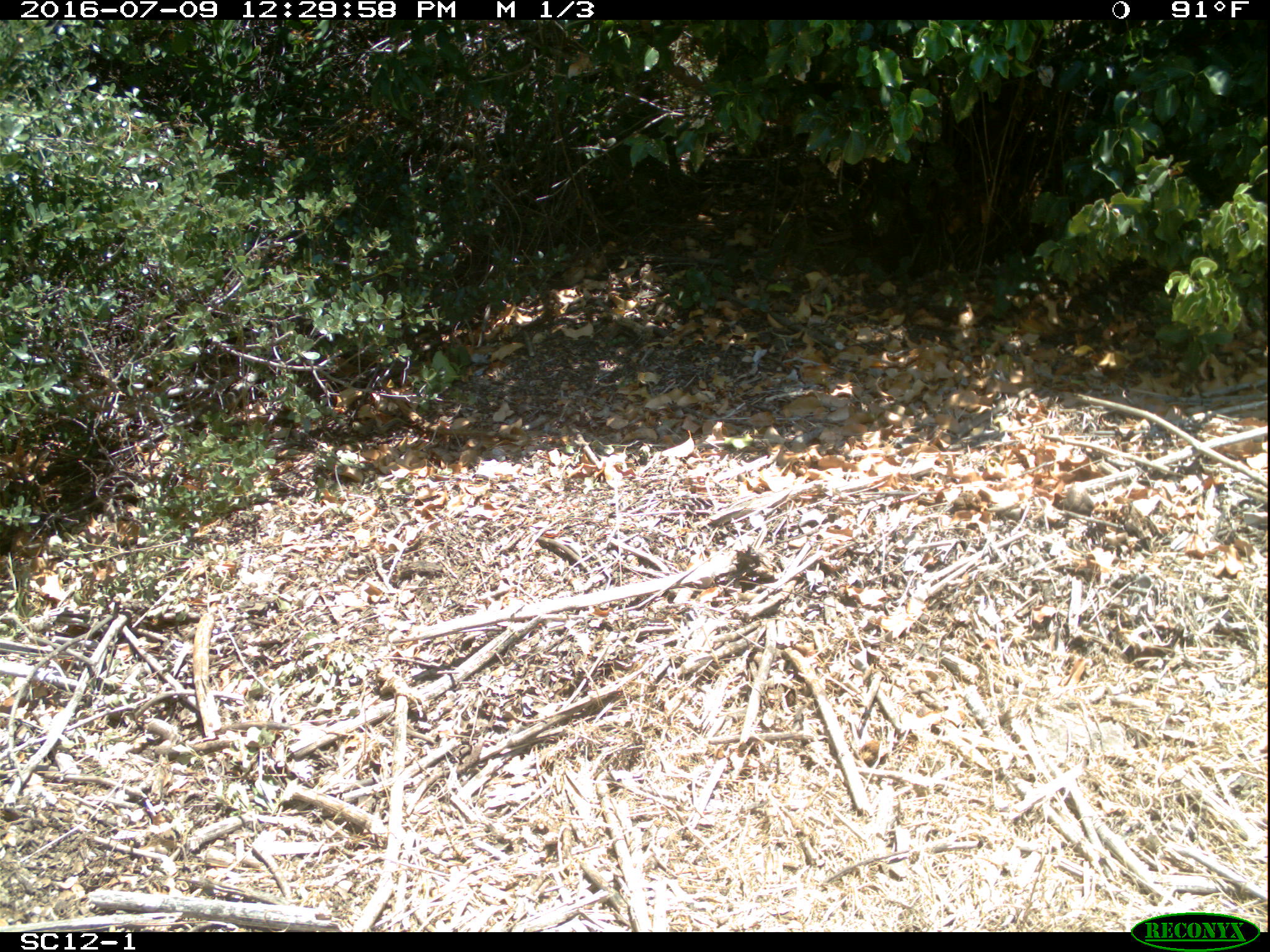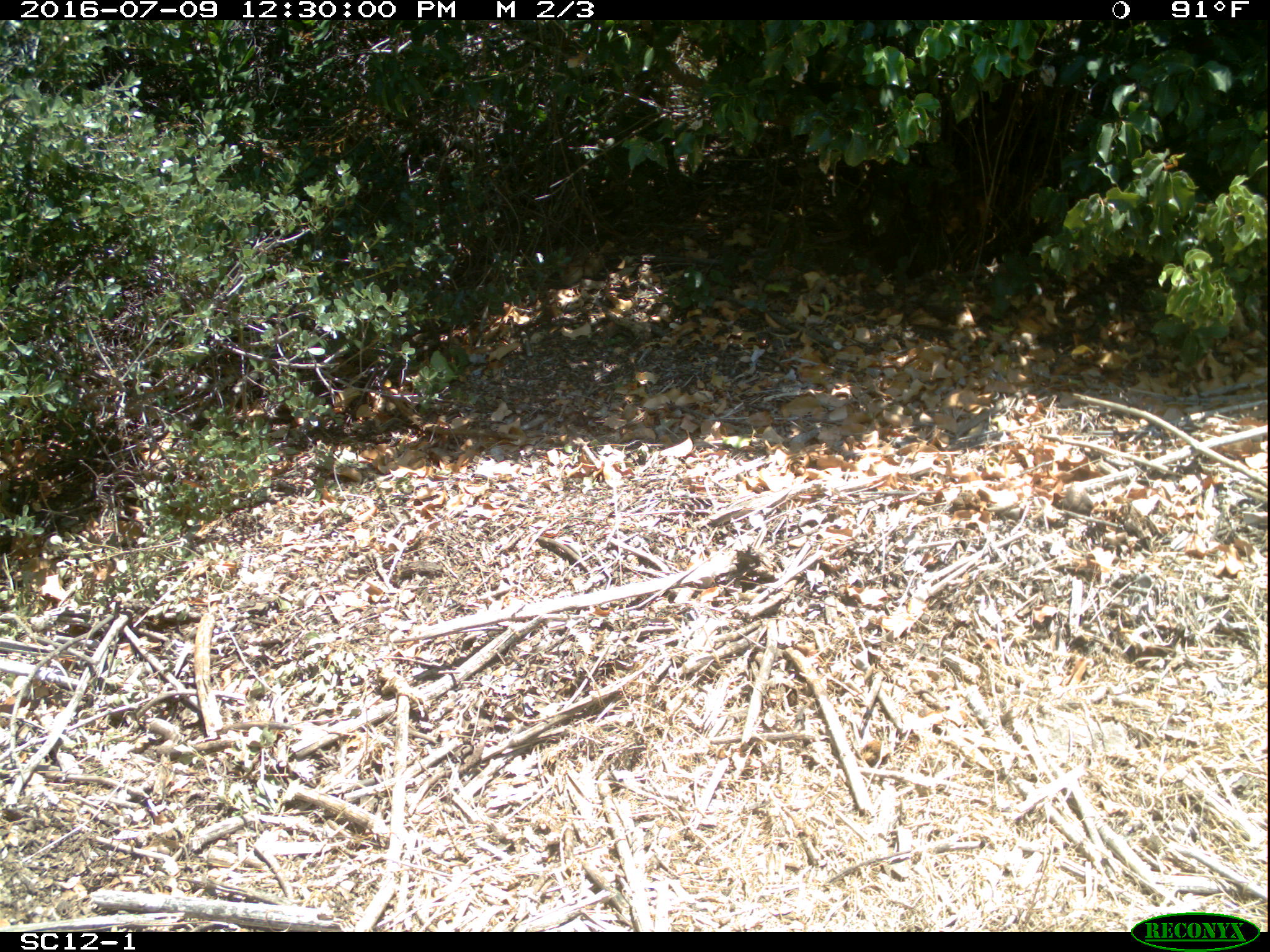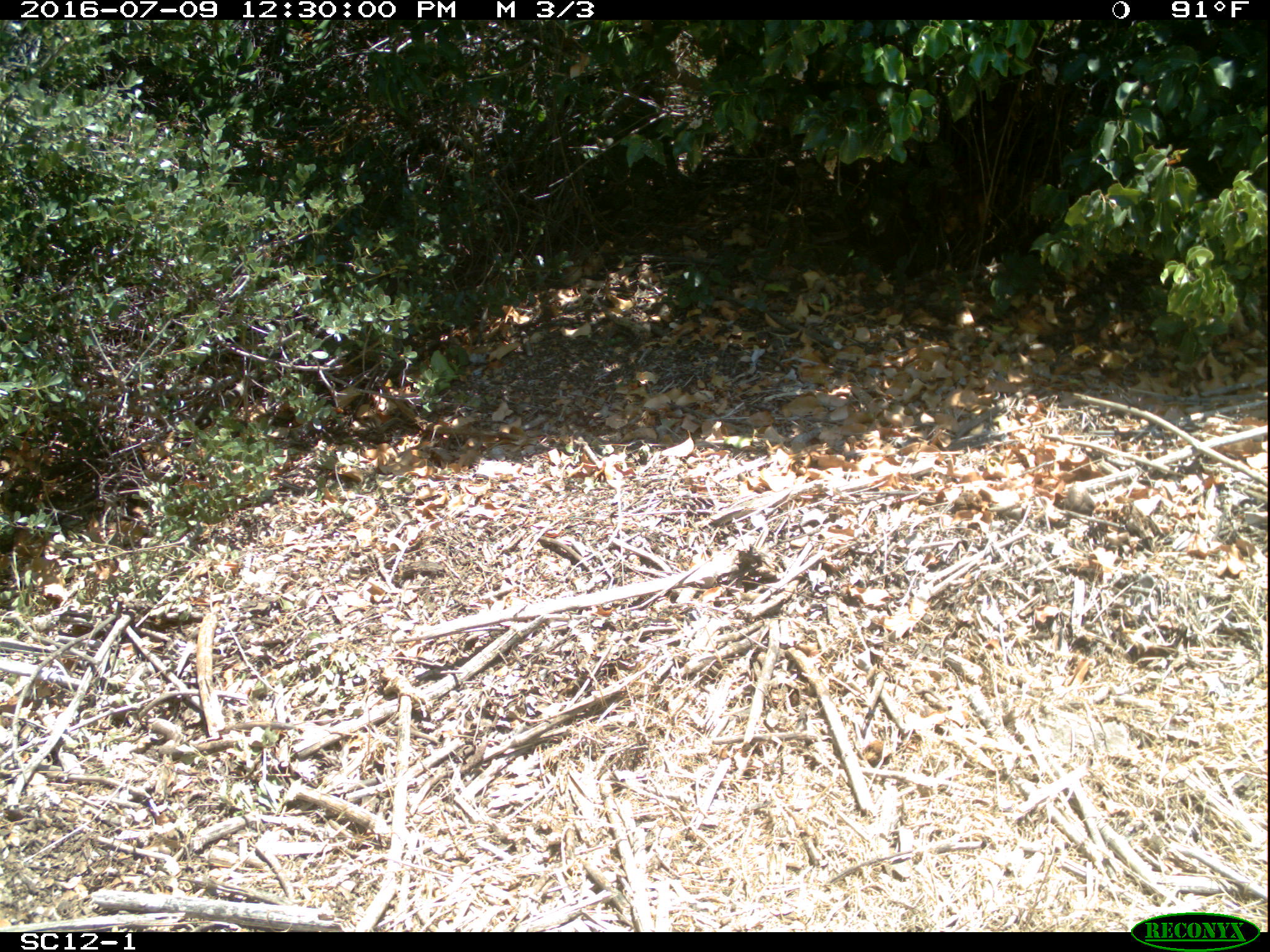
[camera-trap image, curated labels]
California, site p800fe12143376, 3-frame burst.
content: no animal present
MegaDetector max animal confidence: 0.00